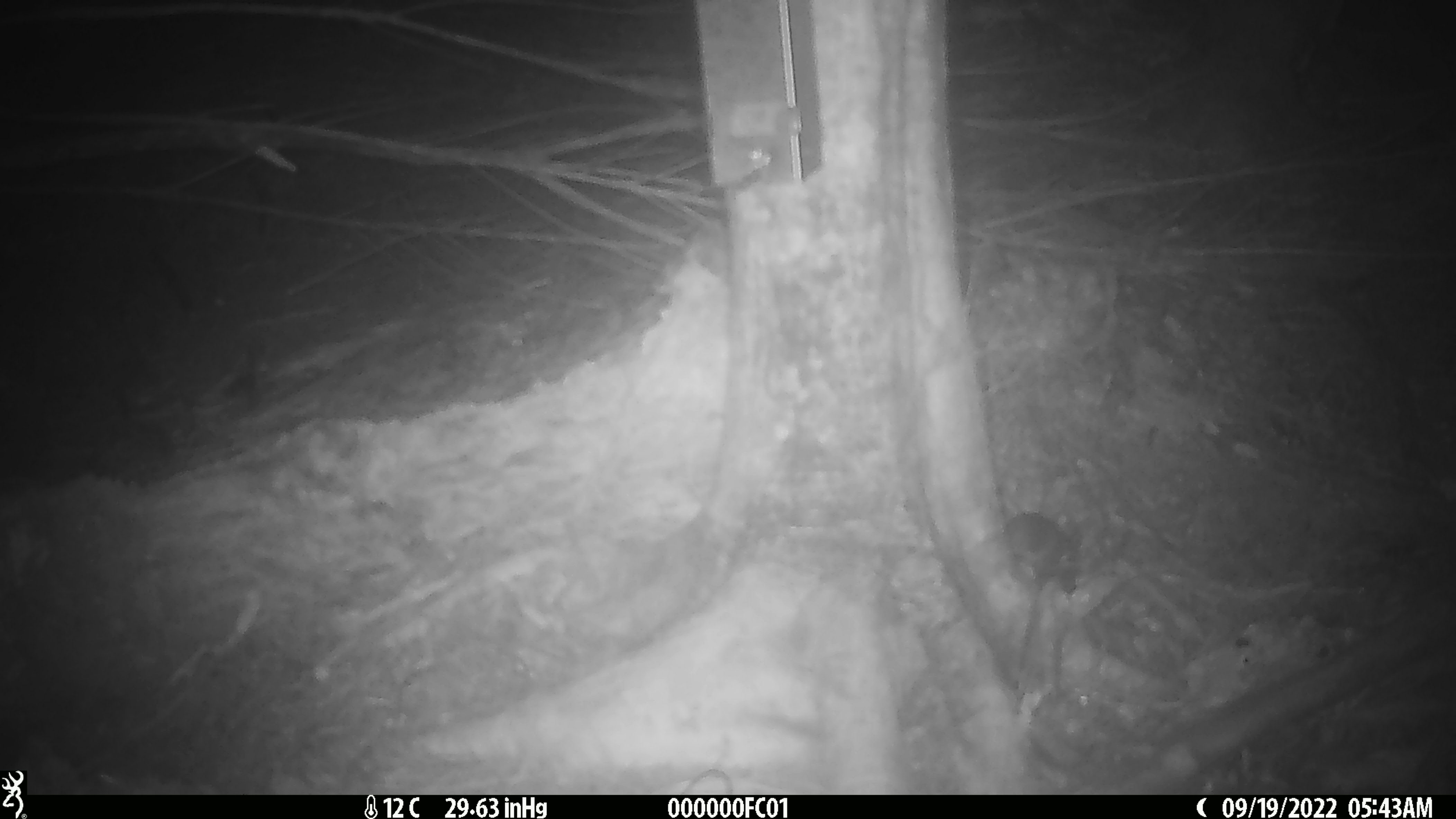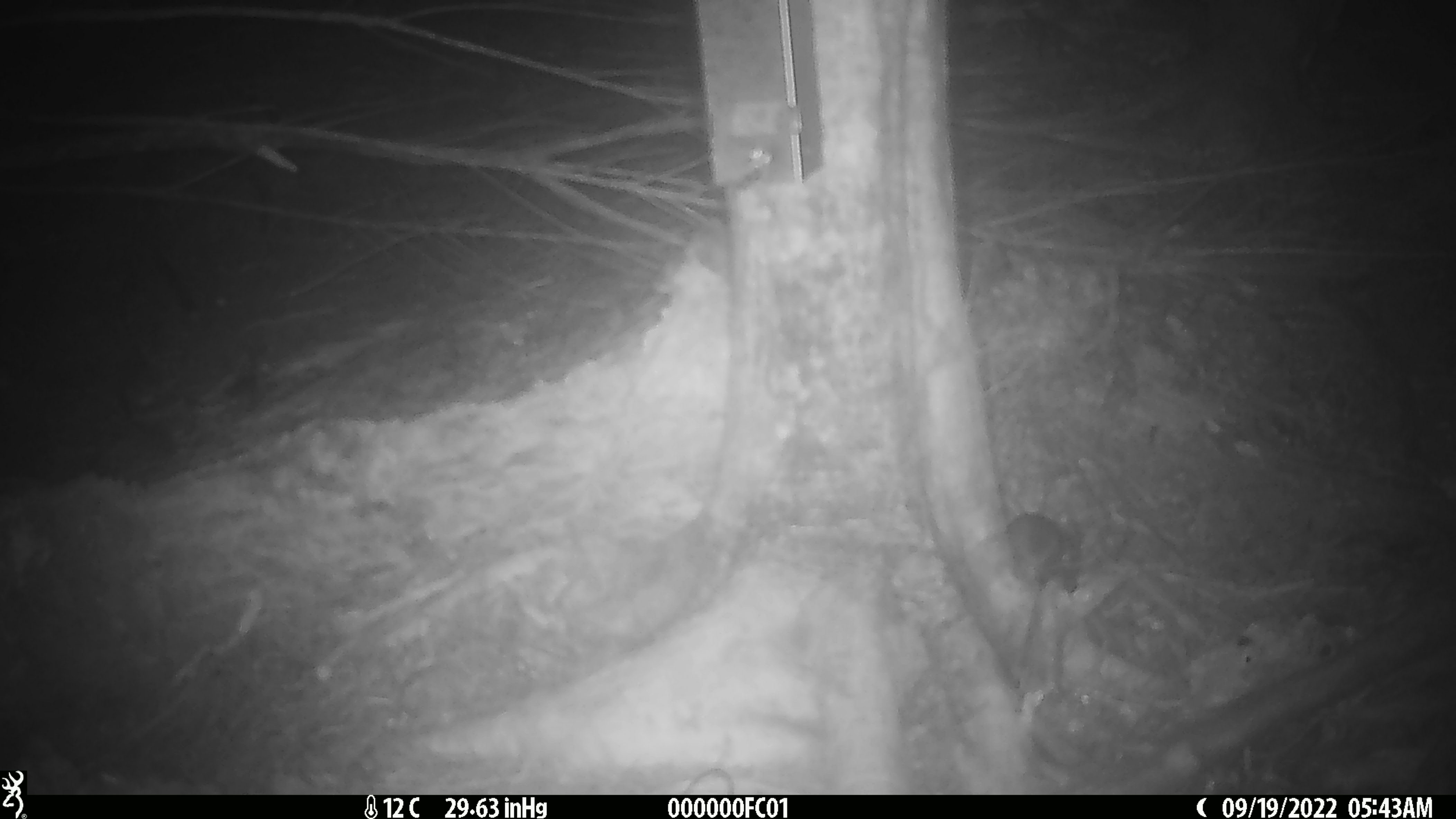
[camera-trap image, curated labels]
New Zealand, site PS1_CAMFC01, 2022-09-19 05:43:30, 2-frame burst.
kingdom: Animalia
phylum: Chordata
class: Mammalia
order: Rodentia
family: Muridae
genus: Mus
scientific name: Mus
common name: mouse